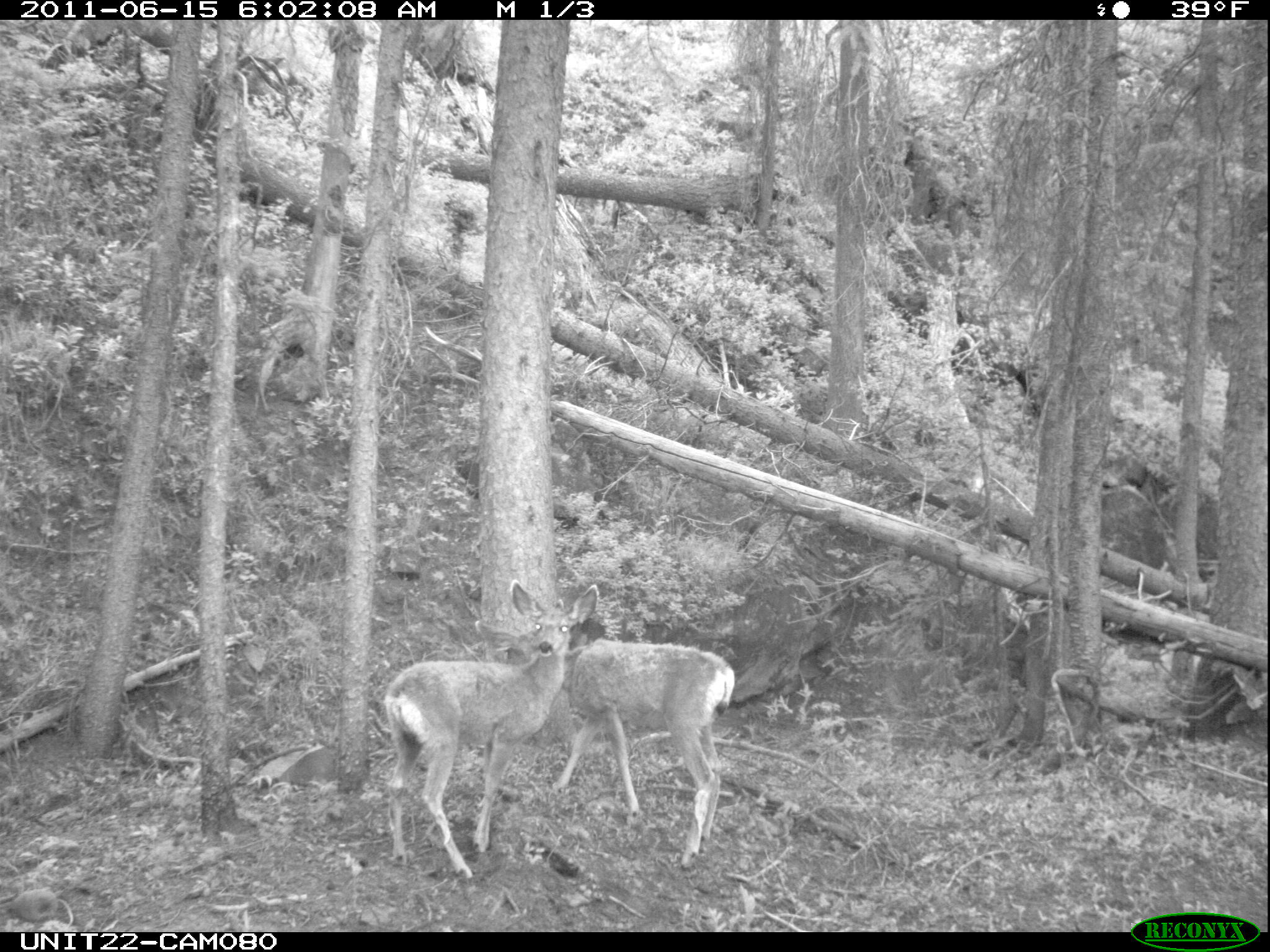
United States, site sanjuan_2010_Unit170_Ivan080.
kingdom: Animalia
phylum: Chordata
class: Mammalia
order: Artiodactyla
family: Cervidae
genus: Odocoileus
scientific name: Odocoileus hemionus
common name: mule deer